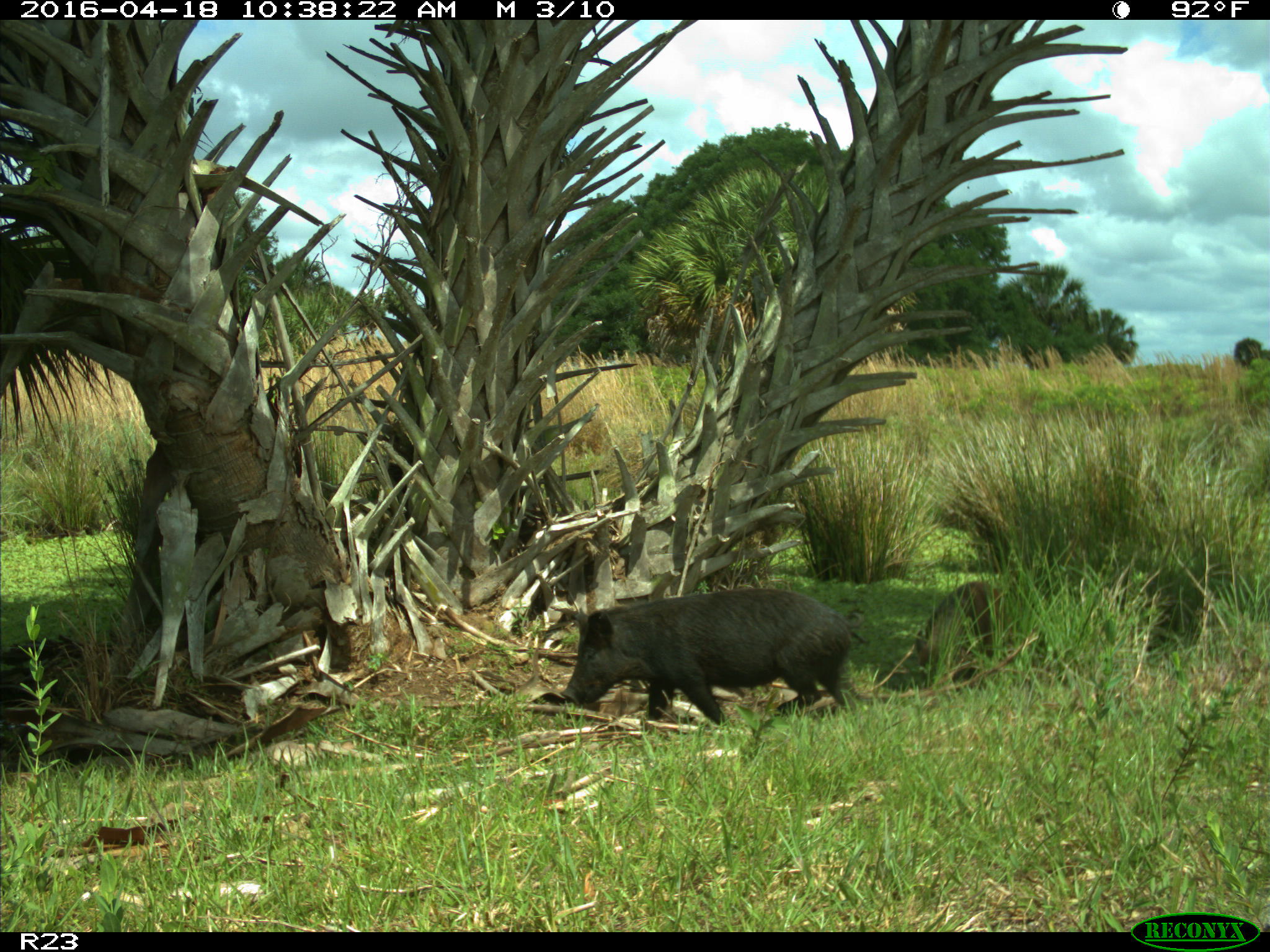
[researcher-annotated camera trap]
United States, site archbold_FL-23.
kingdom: Animalia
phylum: Chordata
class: Mammalia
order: Artiodactyla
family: Suidae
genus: Sus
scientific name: Sus scrofa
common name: wild boar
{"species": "Sus scrofa (wild boar)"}